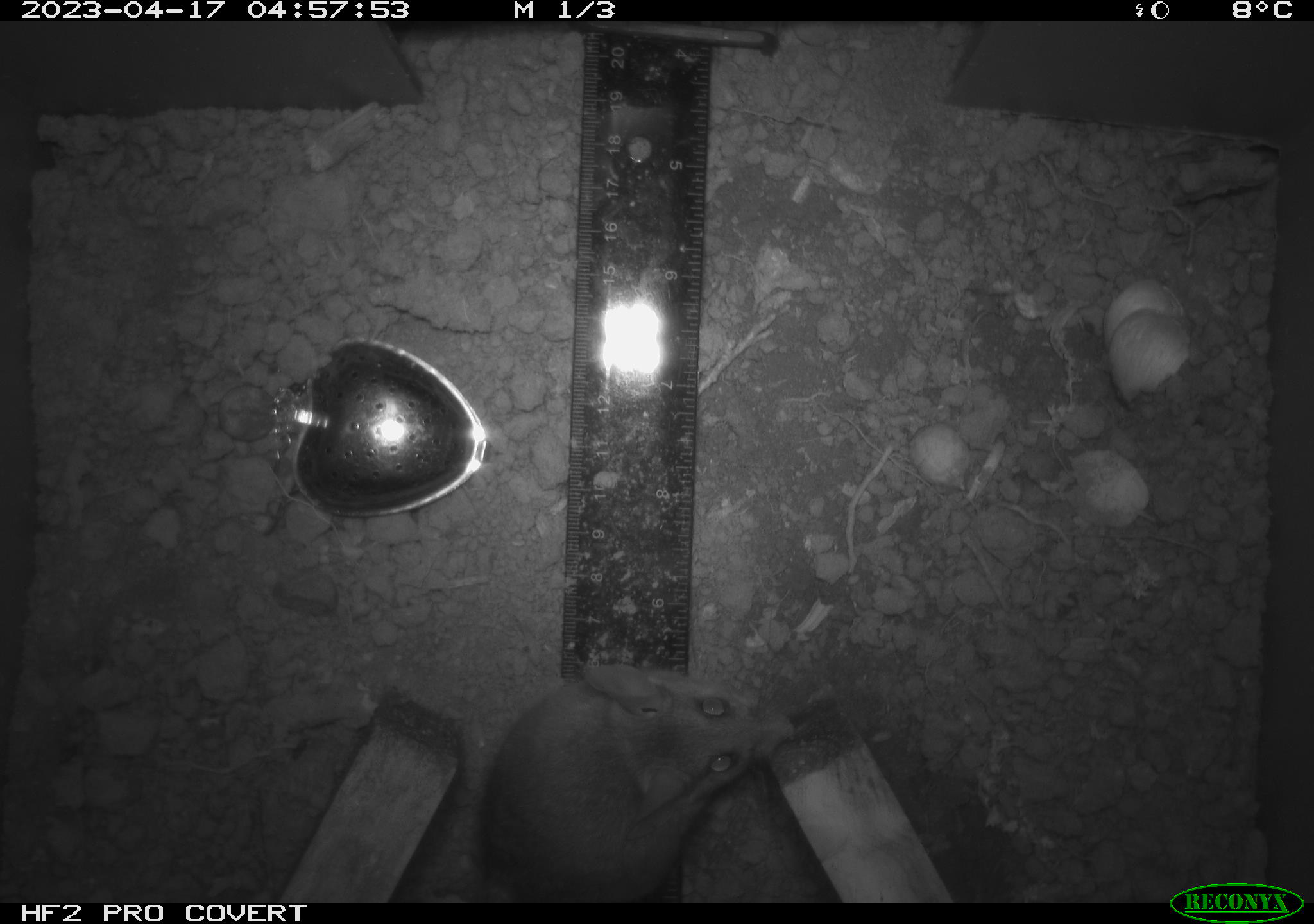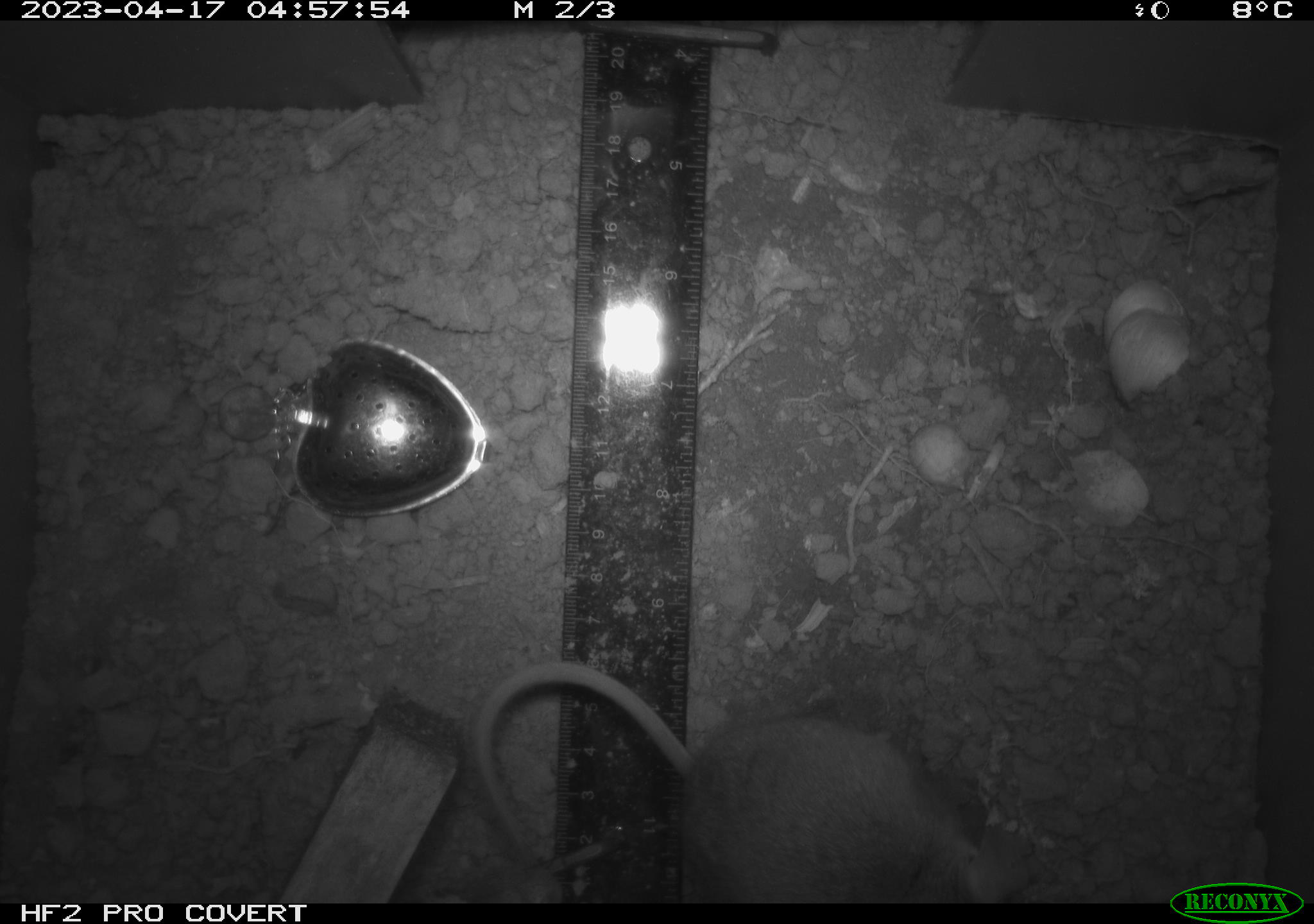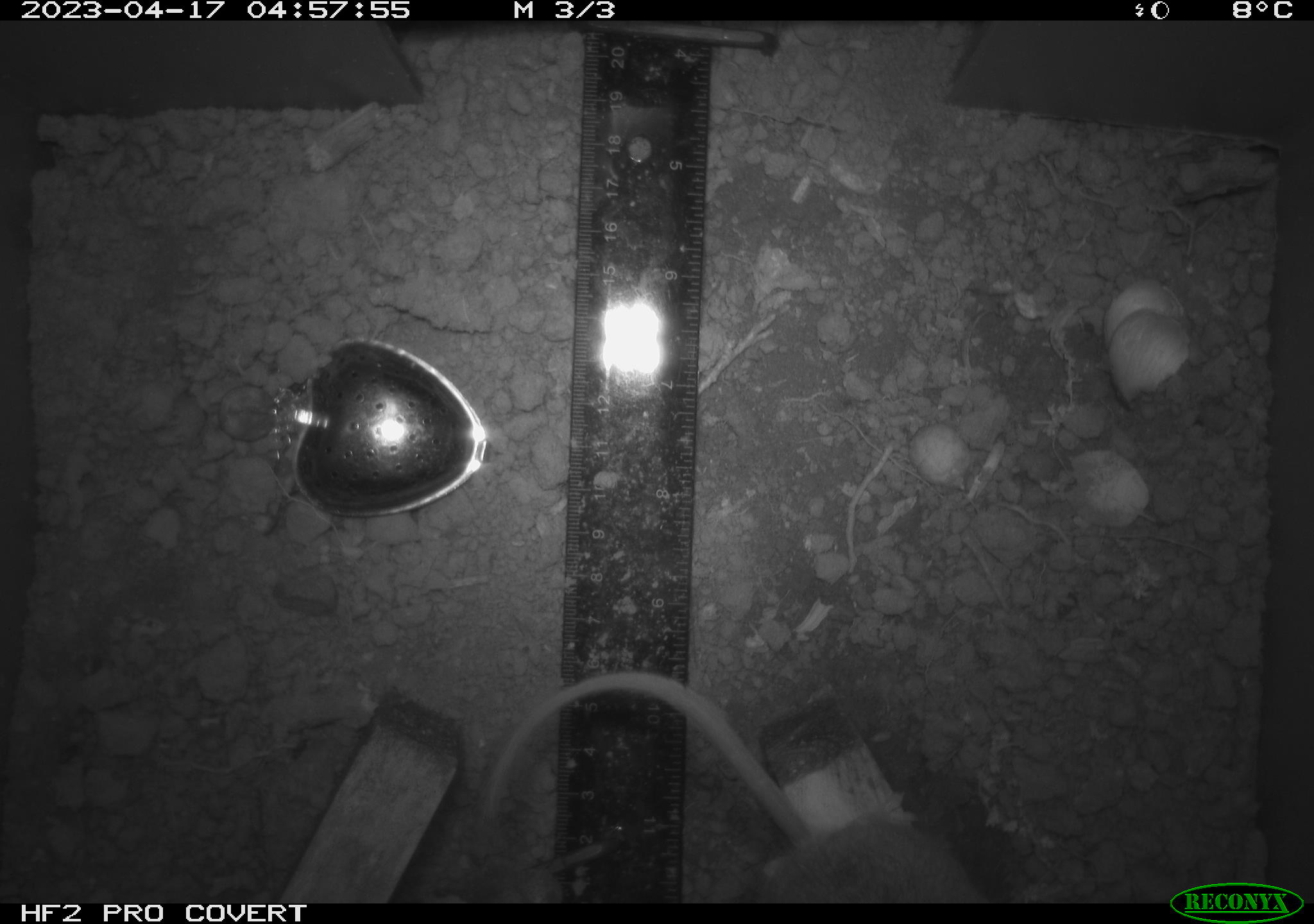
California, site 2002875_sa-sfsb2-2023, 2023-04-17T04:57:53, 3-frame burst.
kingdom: Animalia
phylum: Chordata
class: Mammalia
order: Rodentia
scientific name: Rodentia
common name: mouse species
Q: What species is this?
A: Mouse species (Rodentia).